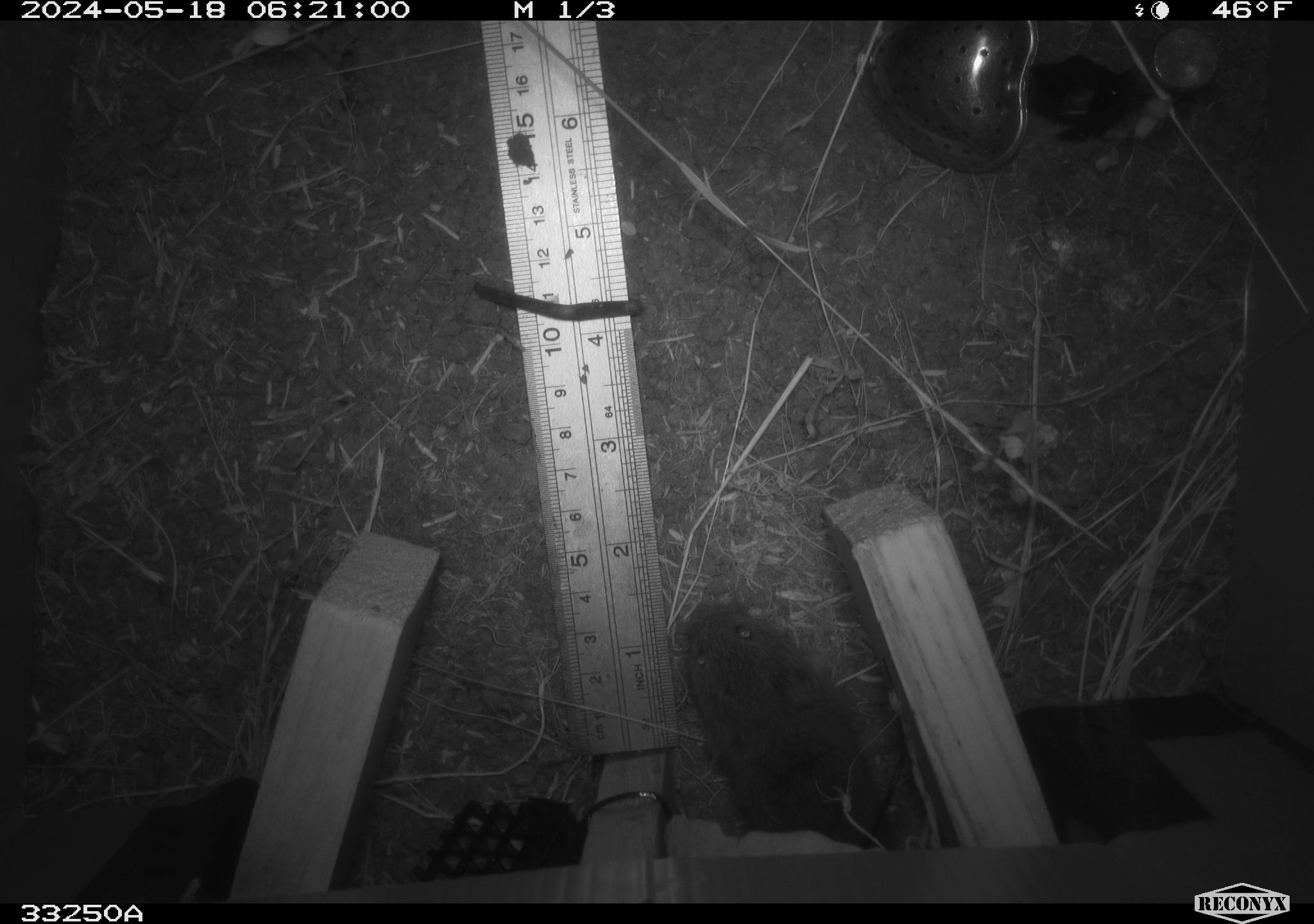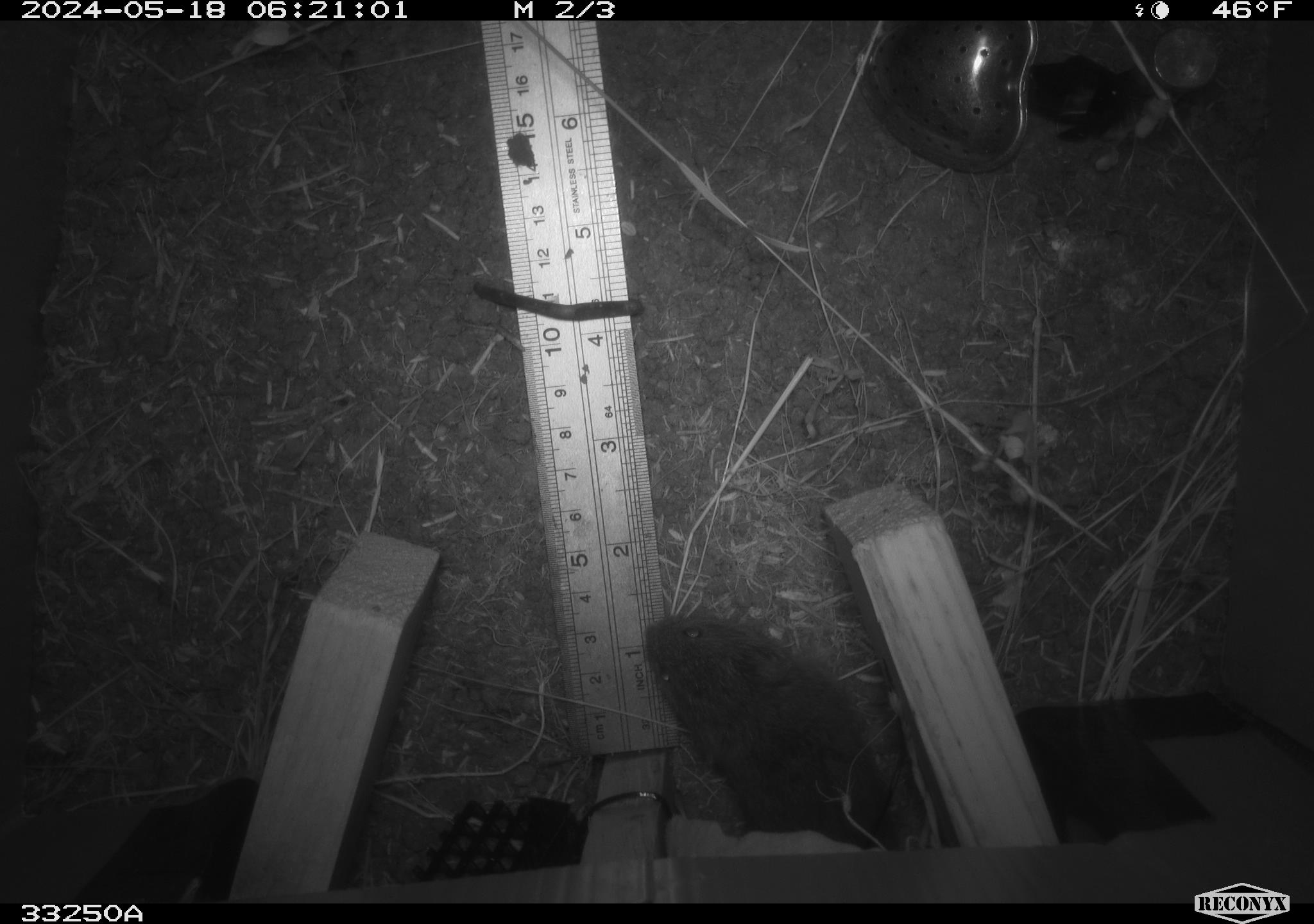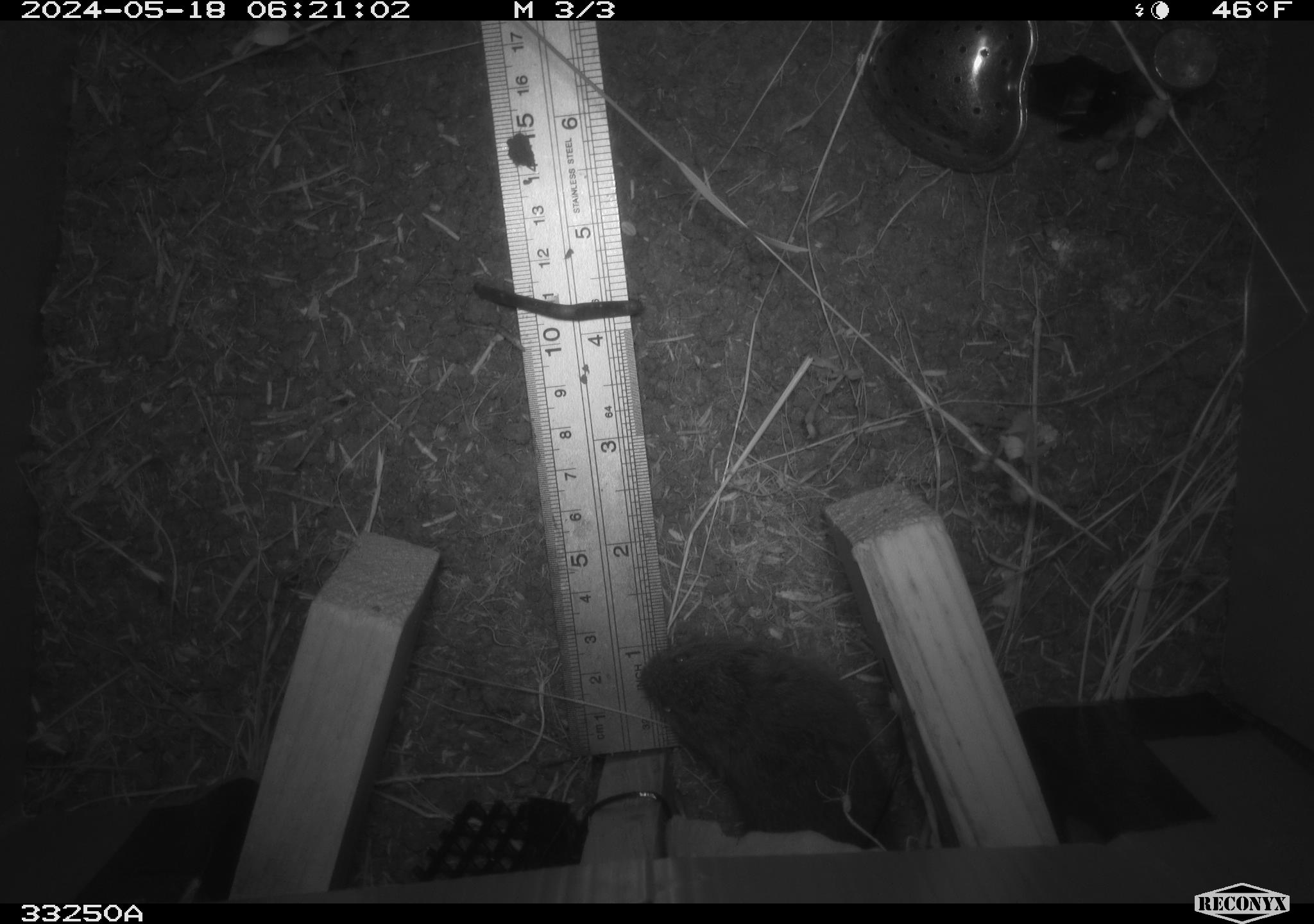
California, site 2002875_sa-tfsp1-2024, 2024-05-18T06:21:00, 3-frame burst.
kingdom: Animalia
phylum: Chordata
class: Mammalia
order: Rodentia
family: Cricetidae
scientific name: Arvicolinae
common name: voles, lemmings, and muskrats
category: arvicolinae subfamily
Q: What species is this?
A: Arvicolinae subfamily (voles, lemmings, and muskrats) (Arvicolinae).